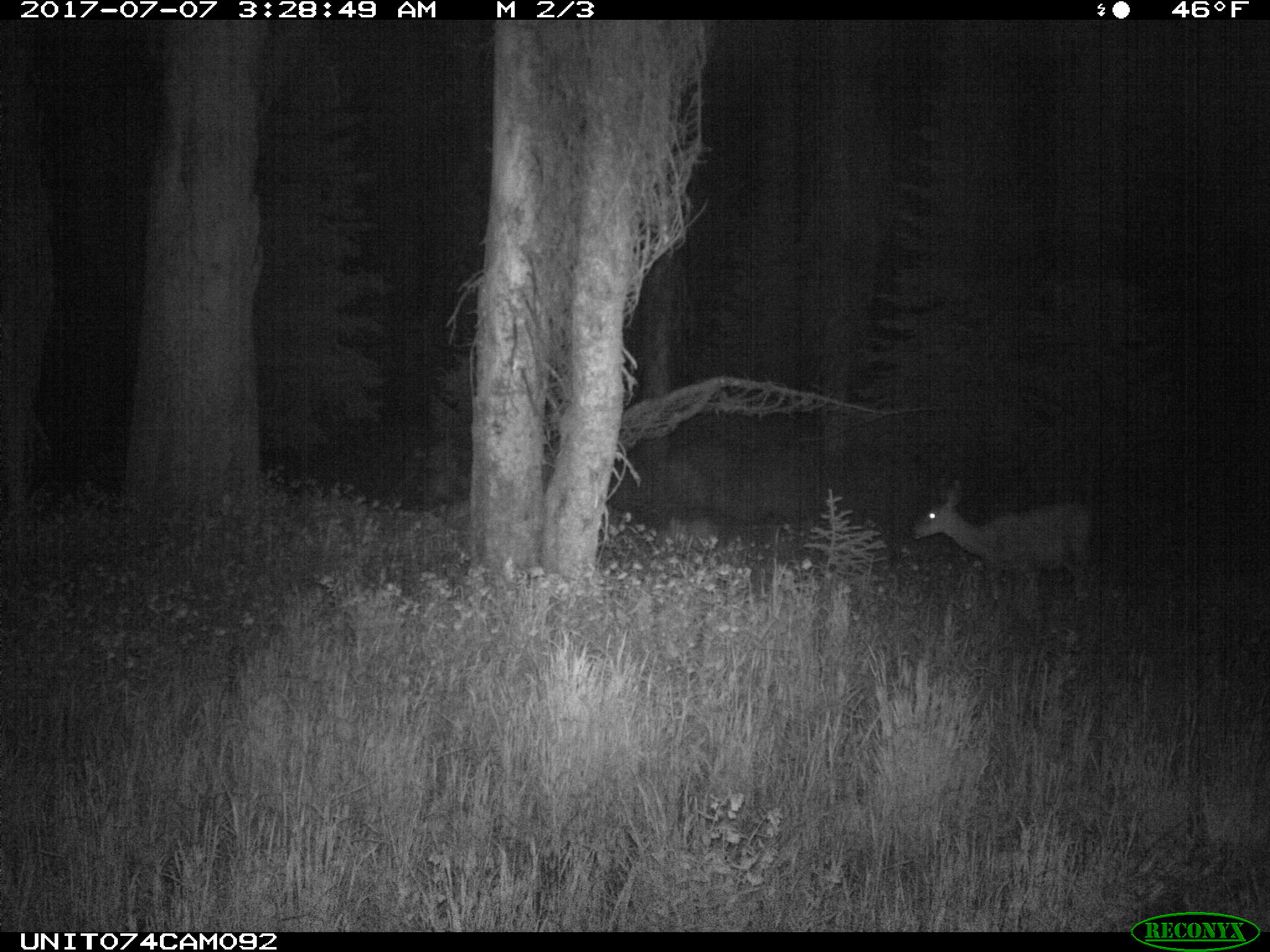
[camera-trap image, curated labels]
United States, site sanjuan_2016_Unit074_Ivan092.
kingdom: Animalia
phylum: Chordata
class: Mammalia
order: Artiodactyla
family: Cervidae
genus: Odocoileus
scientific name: Odocoileus hemionus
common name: mule deer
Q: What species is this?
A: Odocoileus hemionus (mule deer).